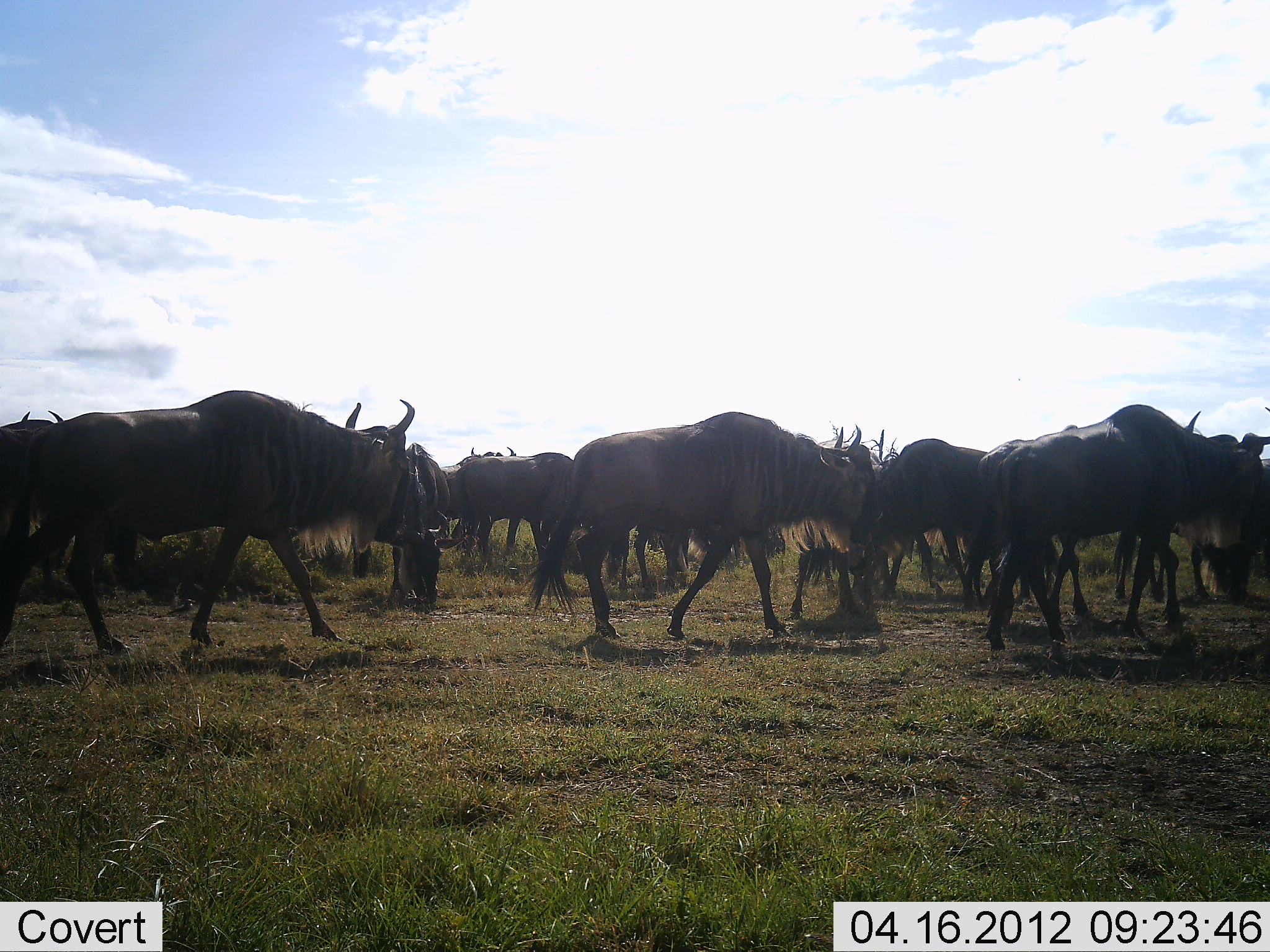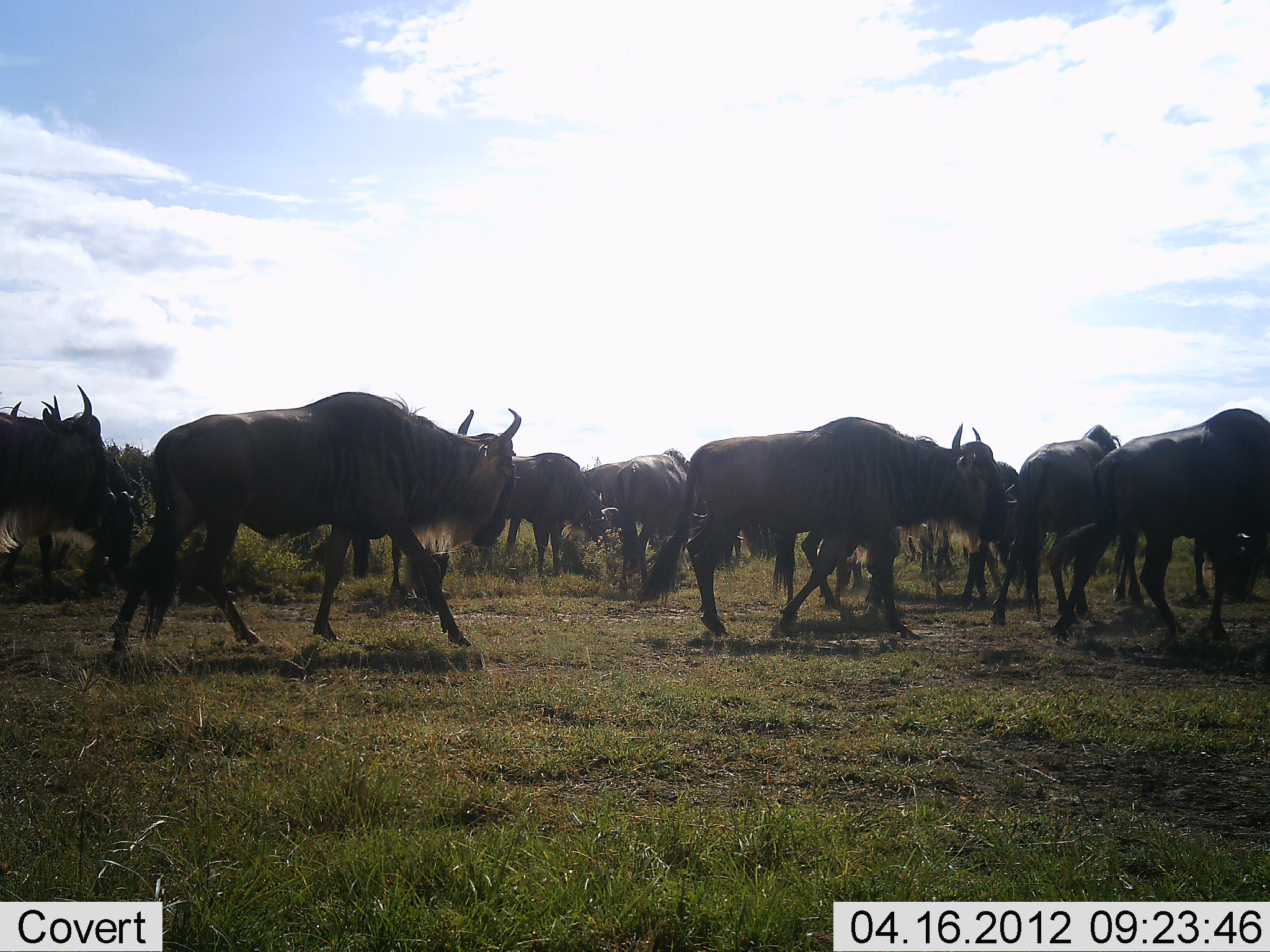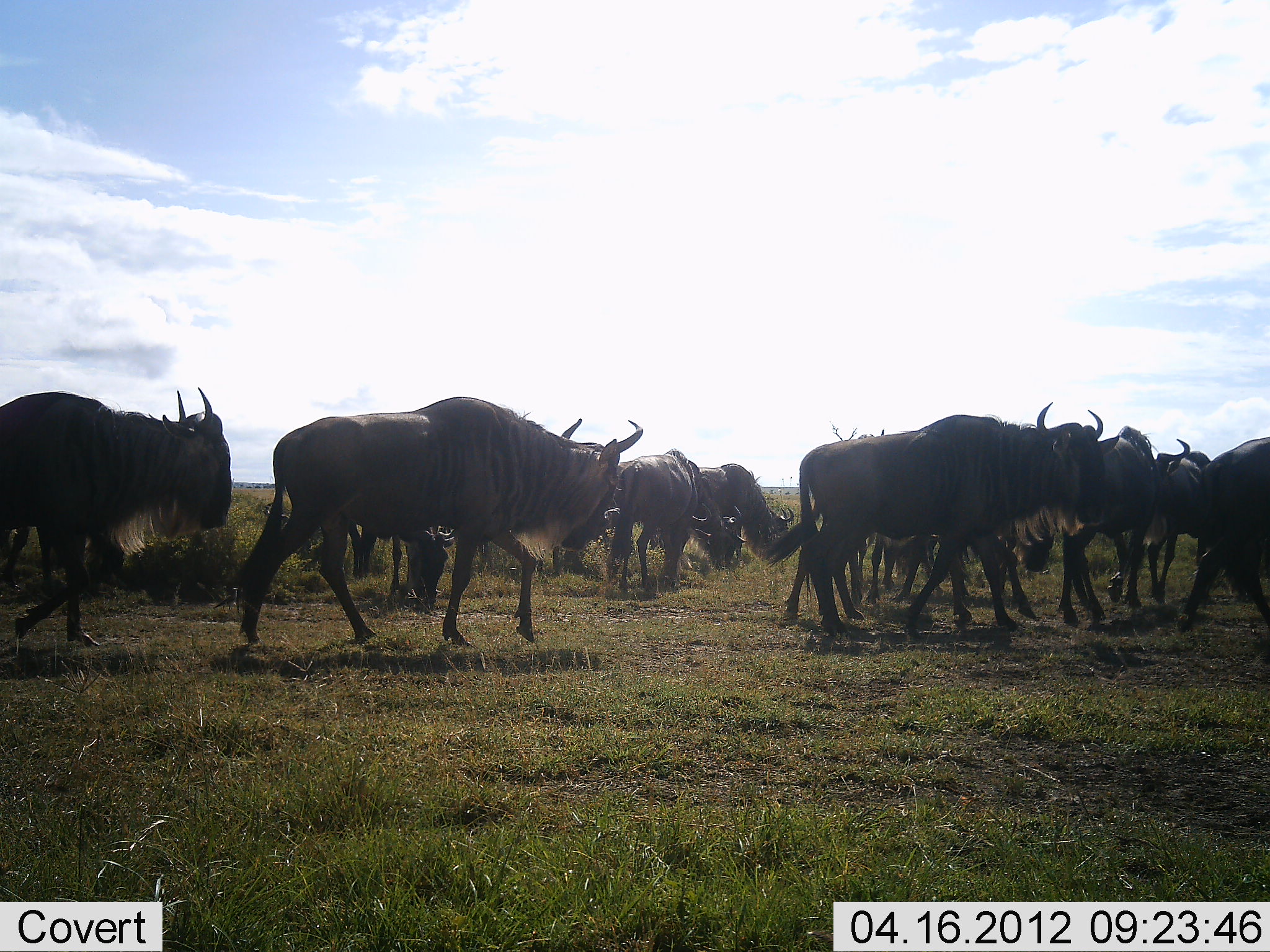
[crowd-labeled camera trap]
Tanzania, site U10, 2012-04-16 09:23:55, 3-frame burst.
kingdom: Animalia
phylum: Chordata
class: Mammalia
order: Artiodactyla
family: Bovidae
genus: Connochaetes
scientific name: Connochaetes taurinus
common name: blue wildebeest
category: wildebeest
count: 11-50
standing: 15%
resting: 0%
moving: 95%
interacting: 0%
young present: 0%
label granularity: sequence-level